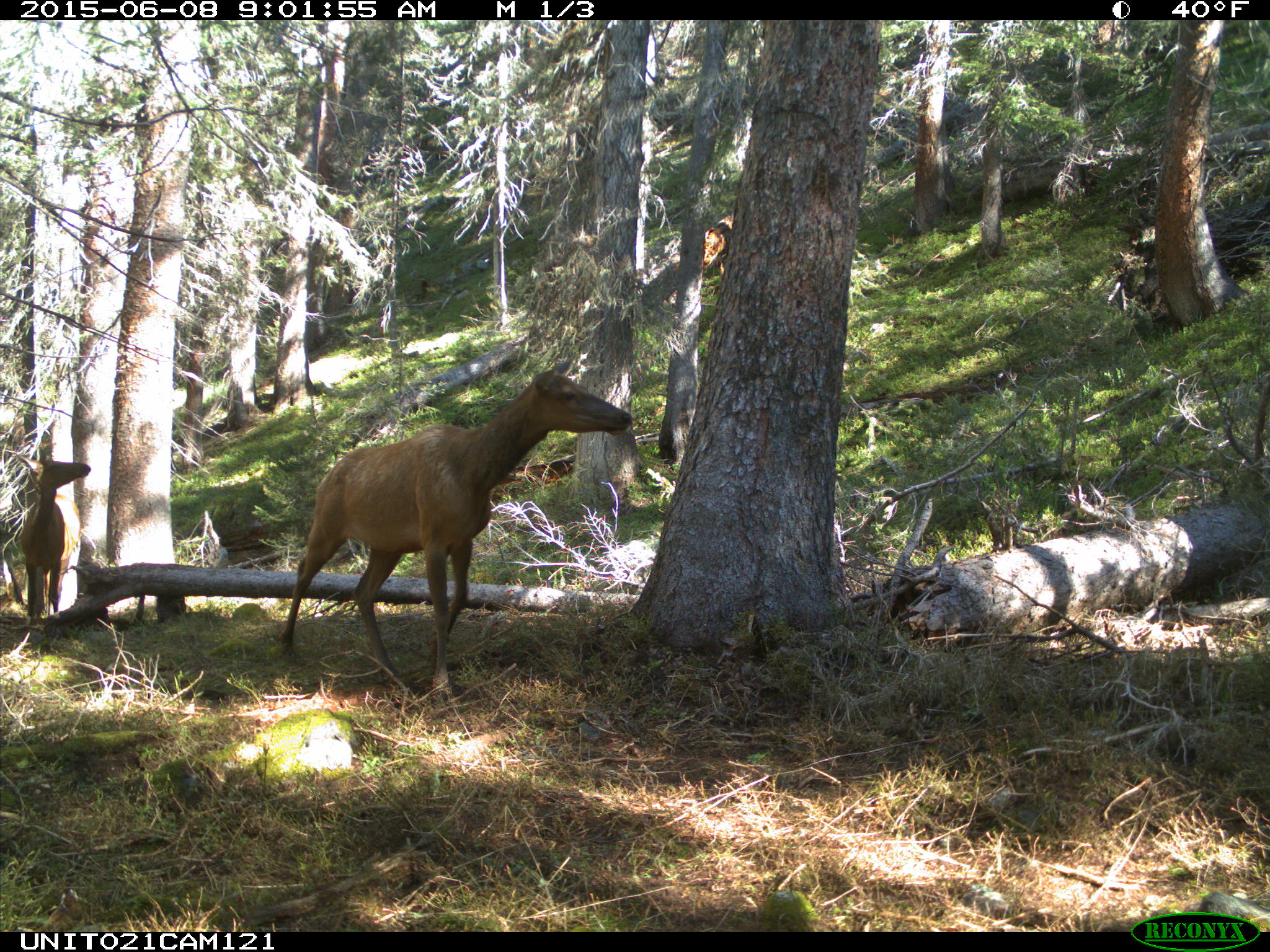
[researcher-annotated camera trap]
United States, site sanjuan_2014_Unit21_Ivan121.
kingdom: Animalia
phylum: Chordata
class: Mammalia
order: Artiodactyla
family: Cervidae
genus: Cervus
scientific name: Cervus elaphus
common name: red deer